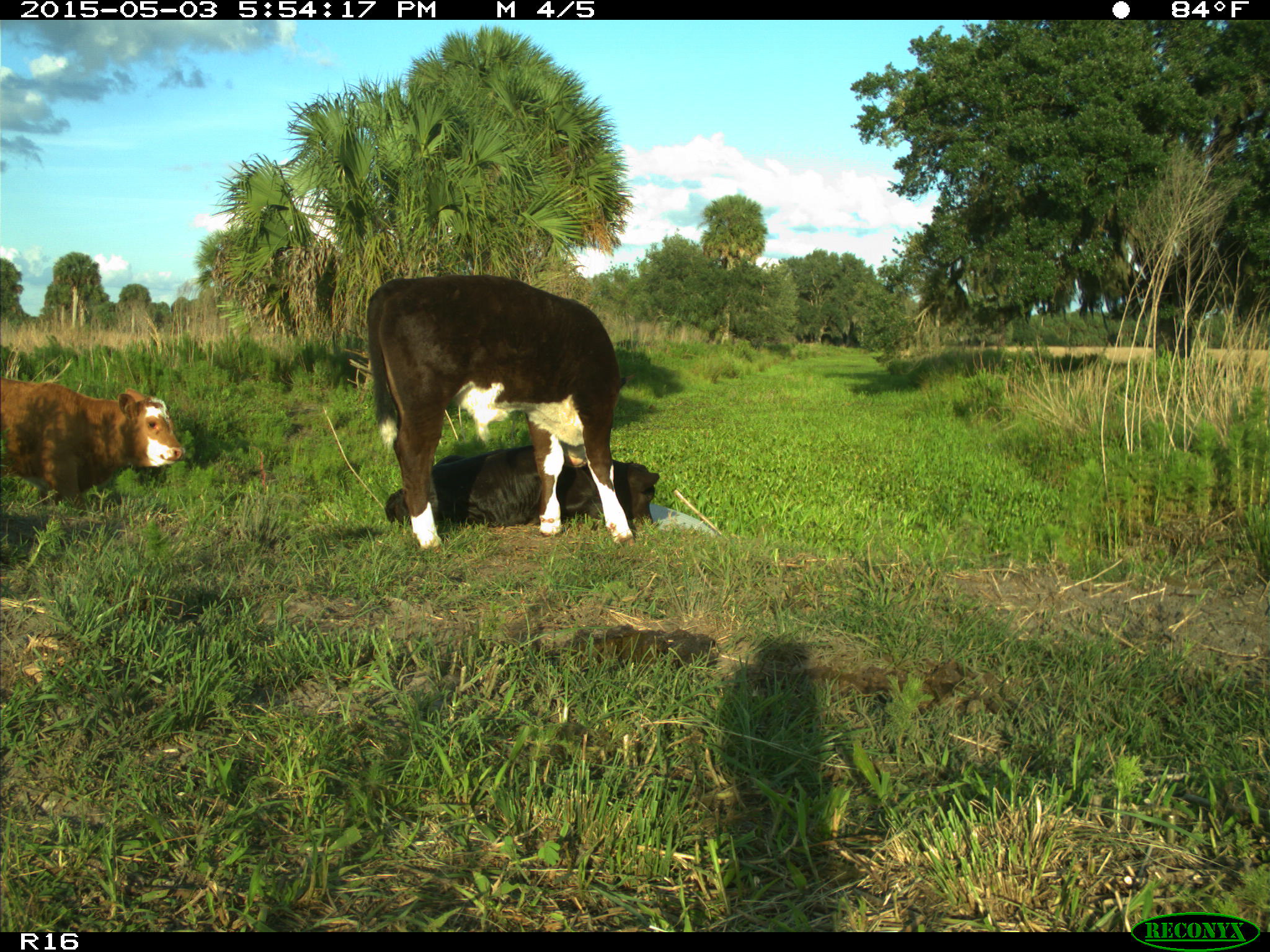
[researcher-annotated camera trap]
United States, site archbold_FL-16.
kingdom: Animalia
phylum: Chordata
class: Mammalia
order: Artiodactyla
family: Bovidae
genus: Bos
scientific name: Bos taurus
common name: domestic cow